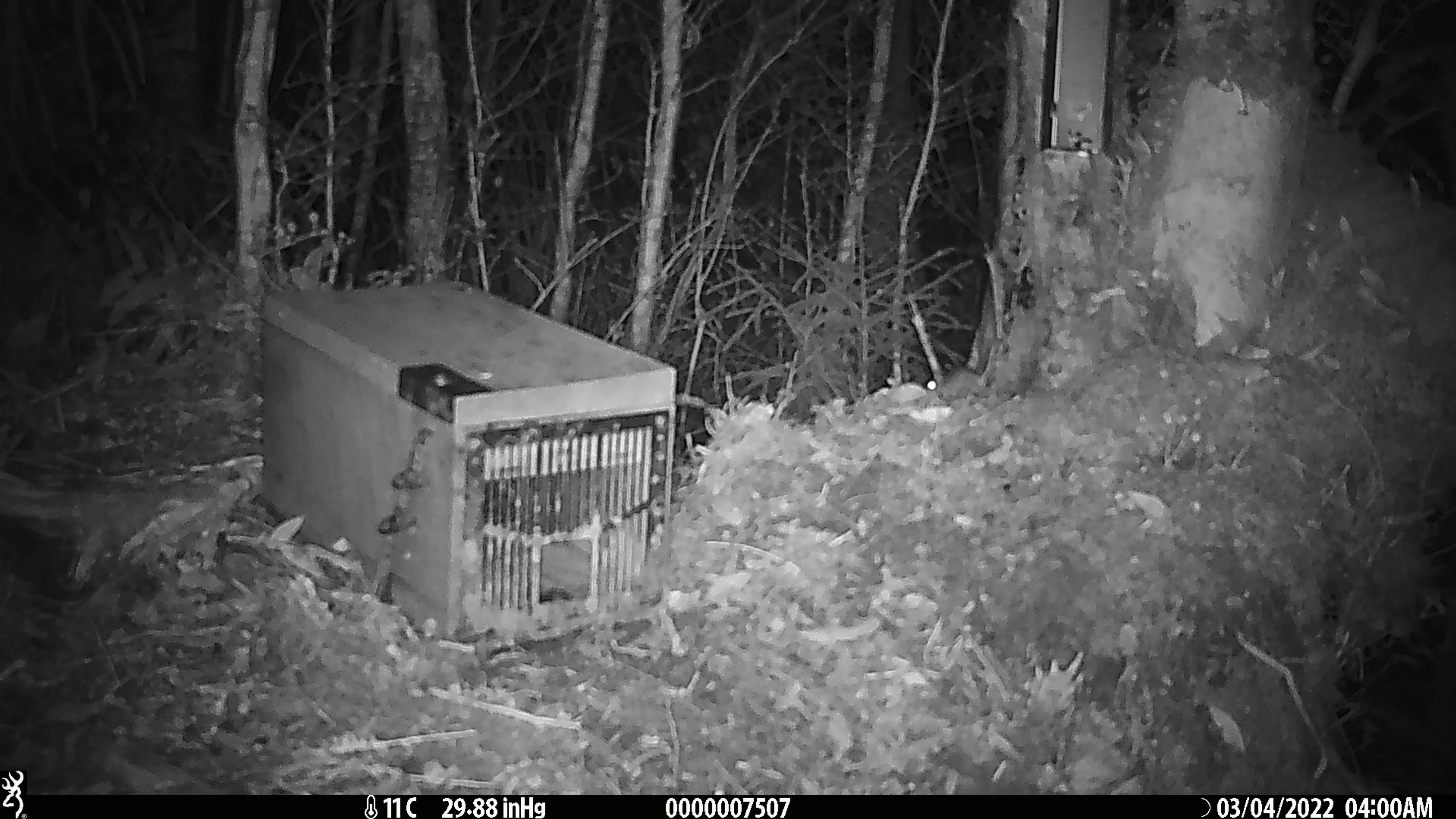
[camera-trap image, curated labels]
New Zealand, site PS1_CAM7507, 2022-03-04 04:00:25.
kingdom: Animalia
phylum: Chordata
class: Mammalia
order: Rodentia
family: Muridae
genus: Mus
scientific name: Mus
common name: mouse